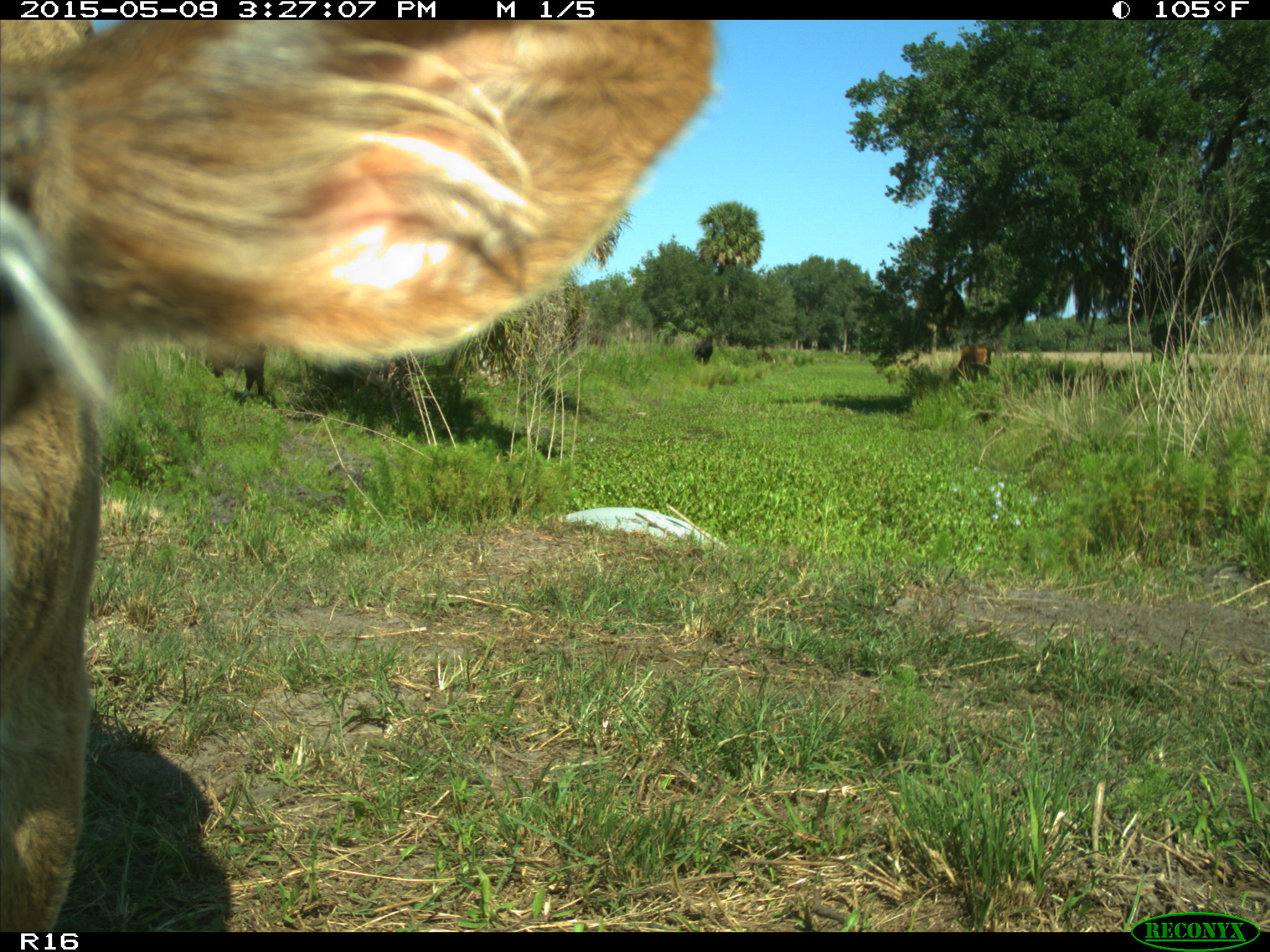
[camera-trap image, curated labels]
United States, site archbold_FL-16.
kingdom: Animalia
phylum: Chordata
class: Mammalia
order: Artiodactyla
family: Bovidae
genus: Bos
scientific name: Bos taurus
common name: domestic cow